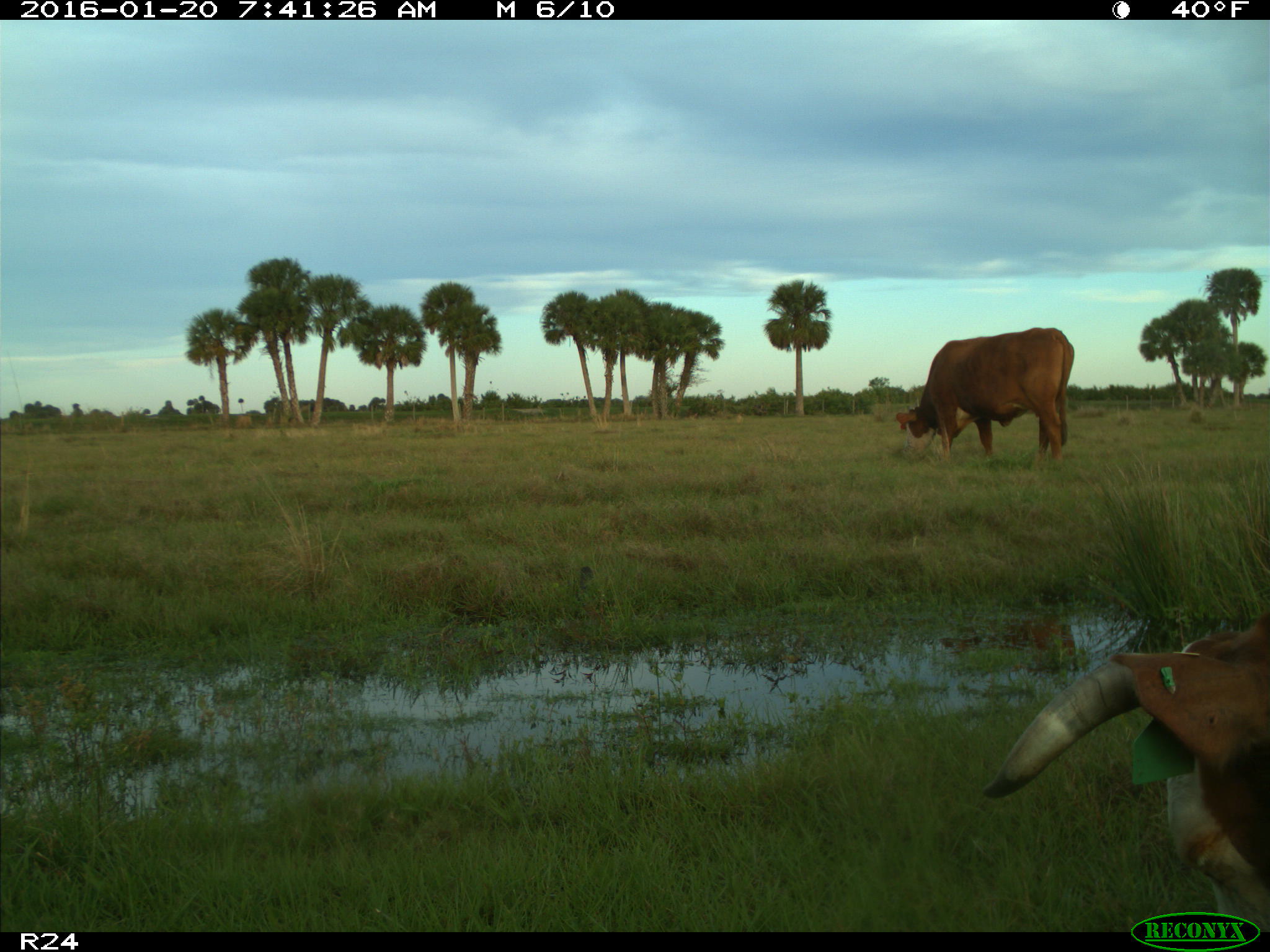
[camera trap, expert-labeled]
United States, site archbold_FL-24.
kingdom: Animalia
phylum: Chordata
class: Mammalia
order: Artiodactyla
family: Bovidae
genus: Bos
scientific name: Bos taurus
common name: domestic cow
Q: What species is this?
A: Bos taurus (domestic cow).